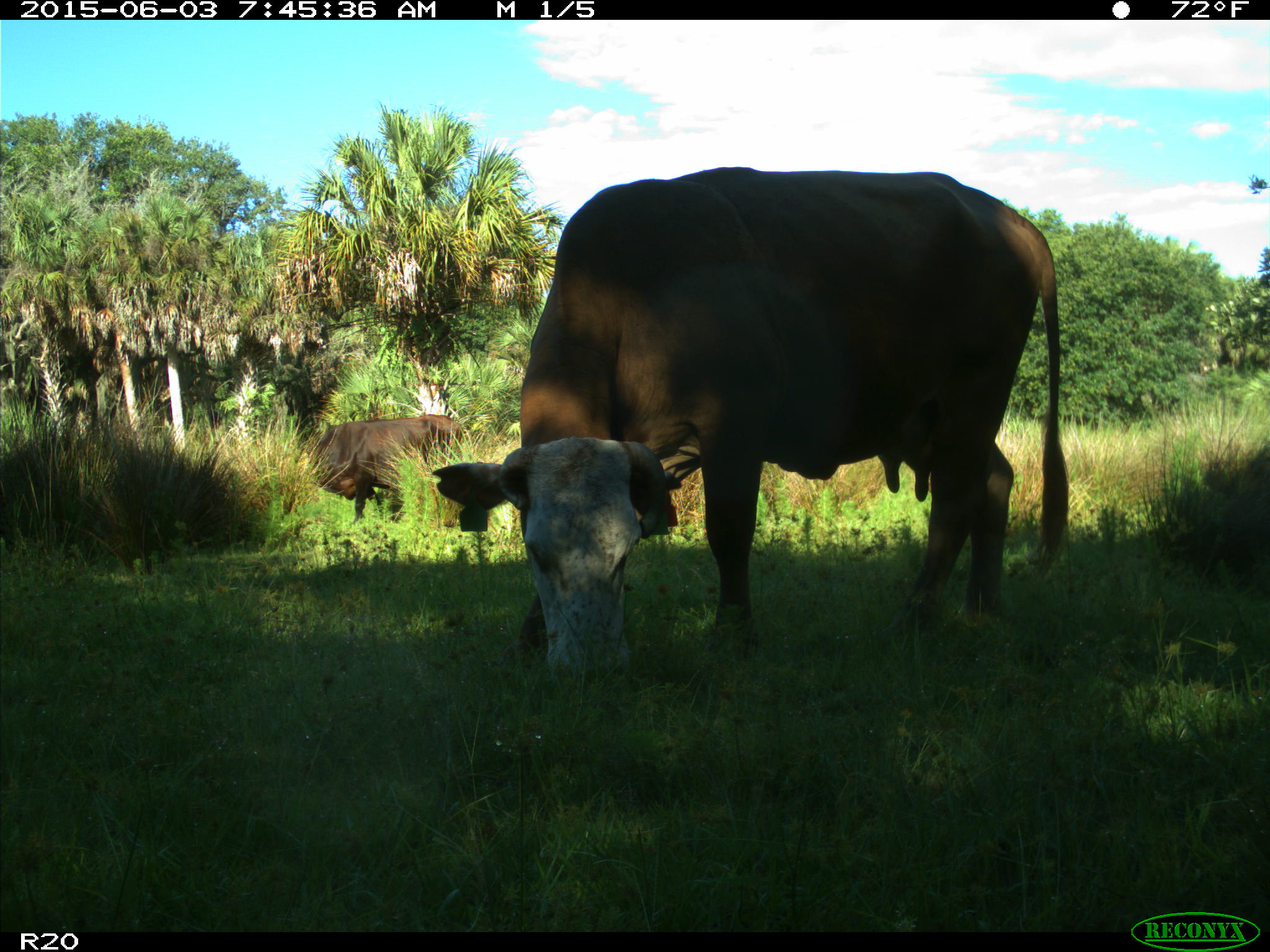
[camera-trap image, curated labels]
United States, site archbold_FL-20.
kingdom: Animalia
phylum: Chordata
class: Mammalia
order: Artiodactyla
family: Bovidae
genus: Bos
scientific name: Bos taurus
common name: domestic cow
Bos taurus (domestic cow).